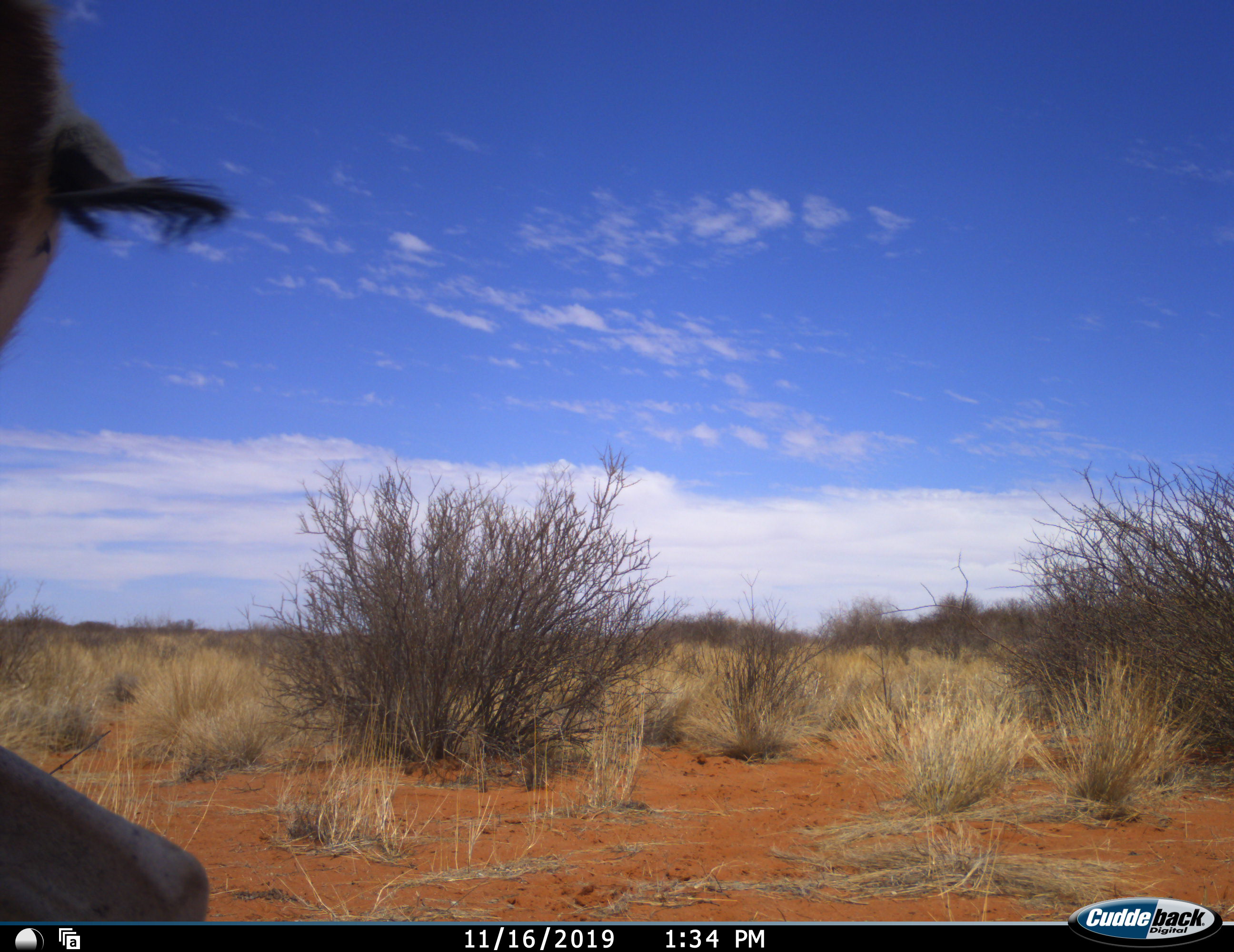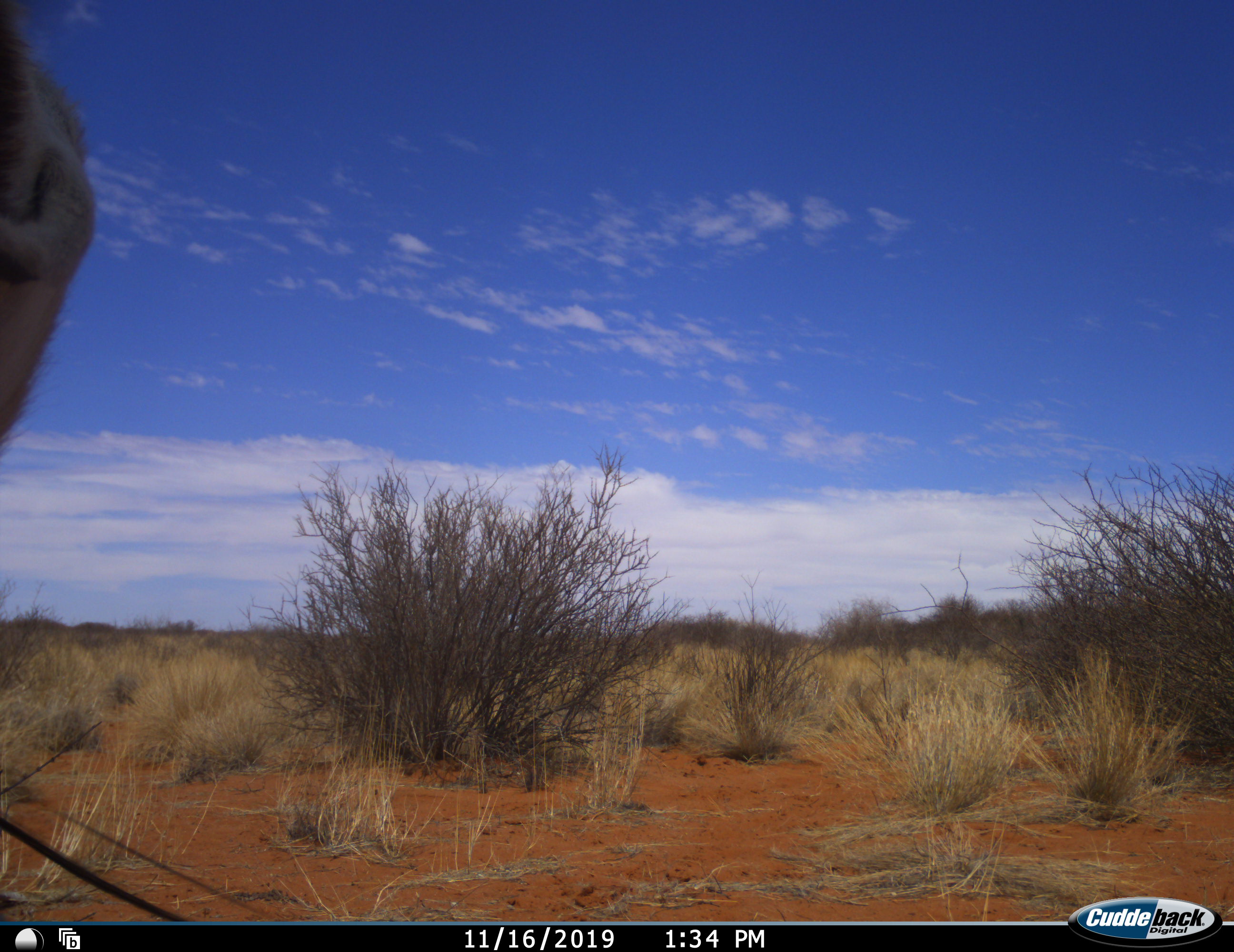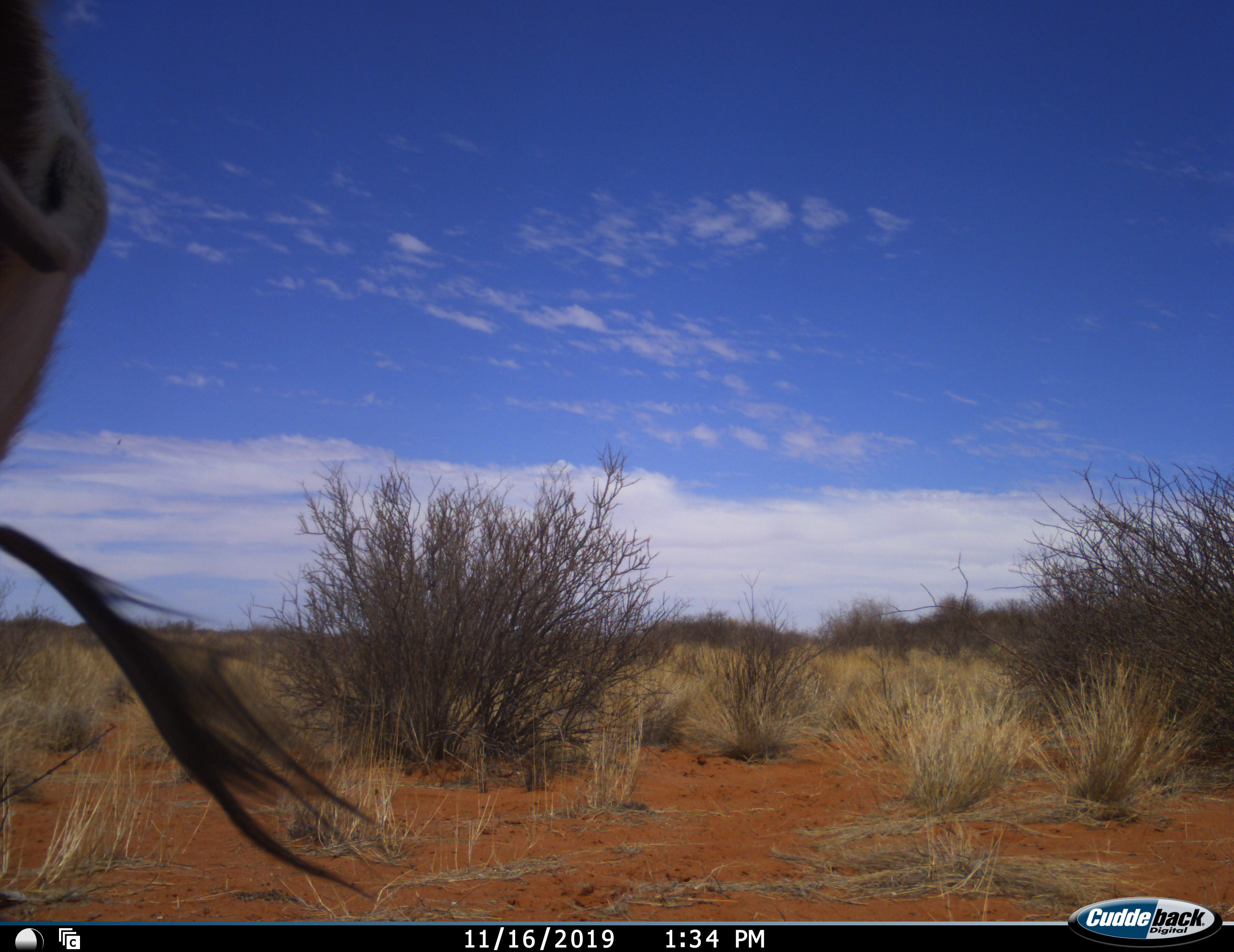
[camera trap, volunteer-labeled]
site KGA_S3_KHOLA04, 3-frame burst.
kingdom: Animalia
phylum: Chordata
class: Mammalia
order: Artiodactyla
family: Bovidae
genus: Antidorcas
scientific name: Antidorcas marsupialis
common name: springbok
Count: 1.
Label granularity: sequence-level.